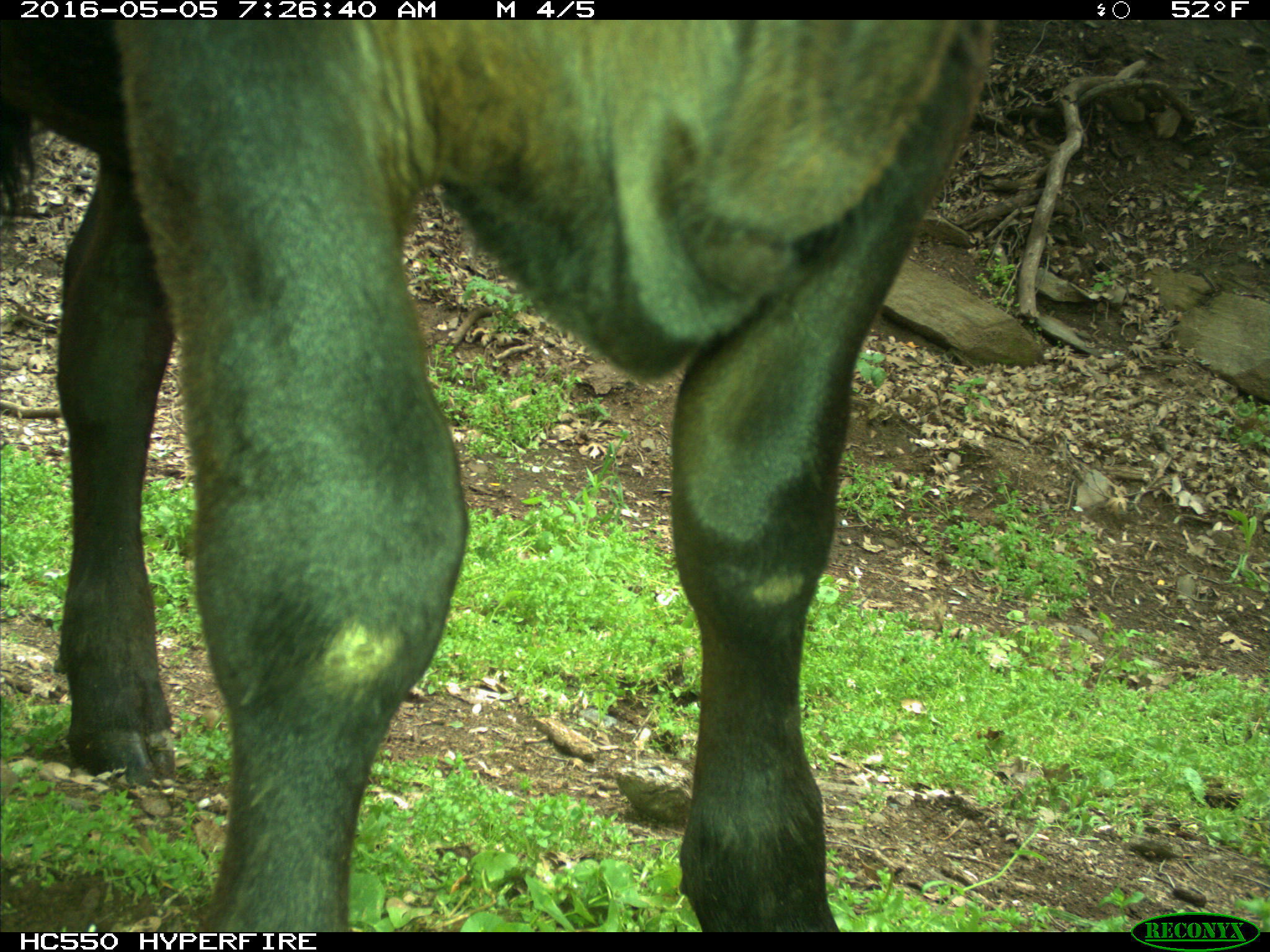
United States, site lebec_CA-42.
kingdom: Animalia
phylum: Chordata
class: Mammalia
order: Artiodactyla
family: Bovidae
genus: Bos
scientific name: Bos taurus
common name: domestic cow